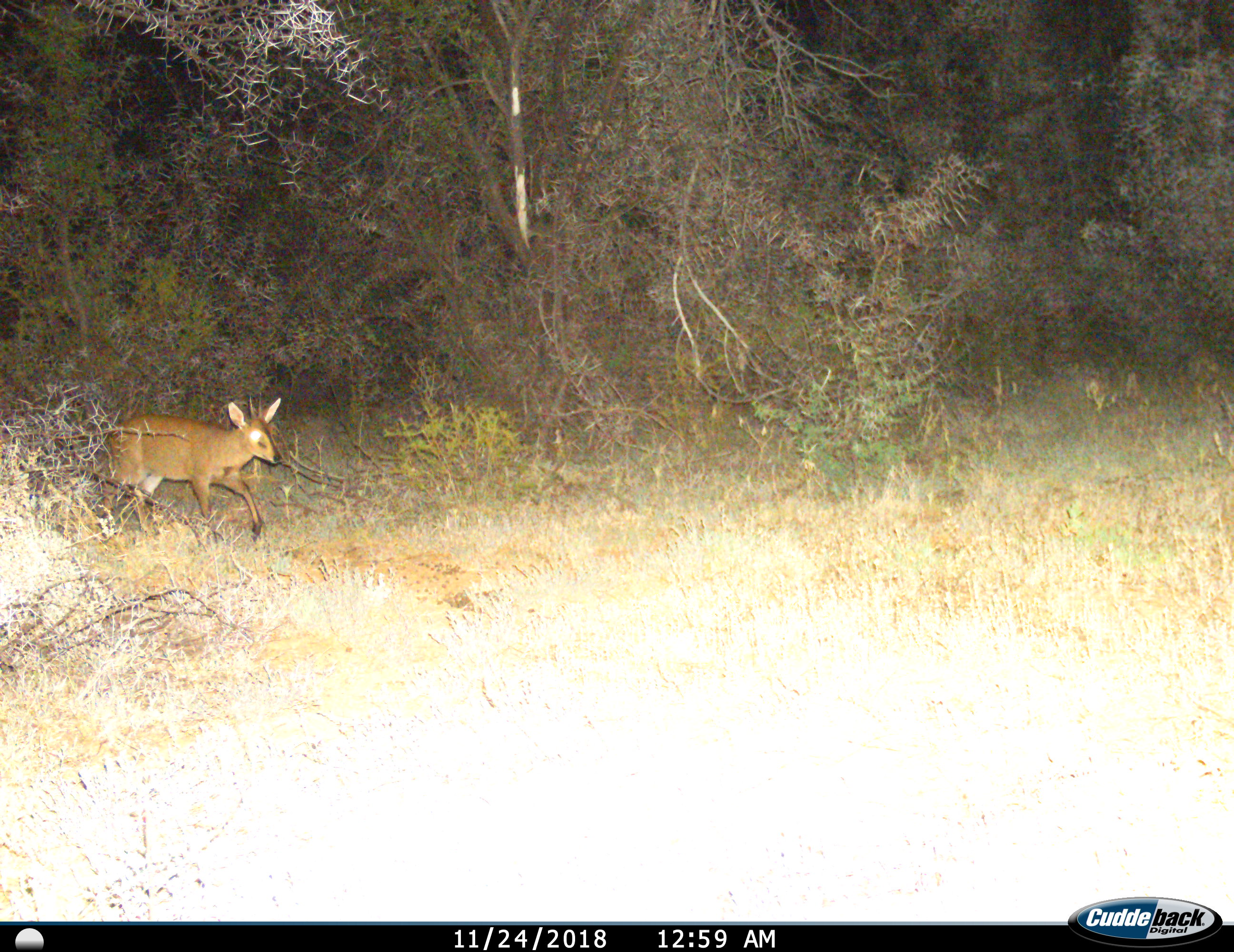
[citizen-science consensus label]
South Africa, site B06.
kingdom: Animalia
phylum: Chordata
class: Mammalia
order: Artiodactyla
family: Bovidae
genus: Sylvicapra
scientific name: Sylvicapra grimmia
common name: common grey duiker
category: duikercommongrey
Duikercommongrey (common grey duiker) (Sylvicapra grimmia), count 1. Behavior (volunteer vote fractions): standing 0%, resting 0%, moving 100%, interacting 0%. Young present (vote fraction): 0%. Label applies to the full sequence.